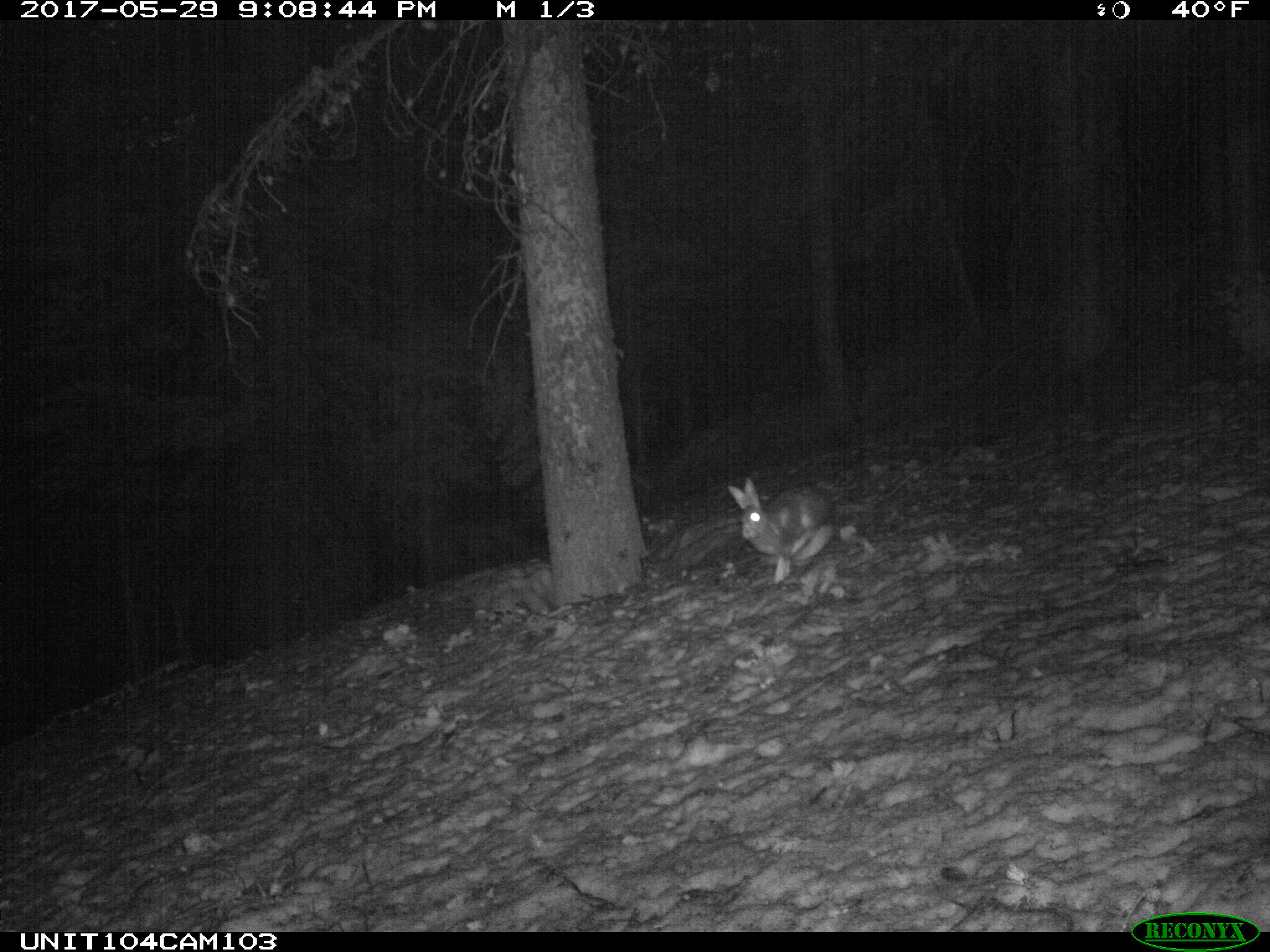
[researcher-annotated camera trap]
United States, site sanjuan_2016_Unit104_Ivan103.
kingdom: Animalia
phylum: Chordata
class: Mammalia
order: Lagomorpha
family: Leporidae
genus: Lepus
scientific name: Lepus americanus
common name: snowshoe hare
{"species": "Lepus americanus (snowshoe hare)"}